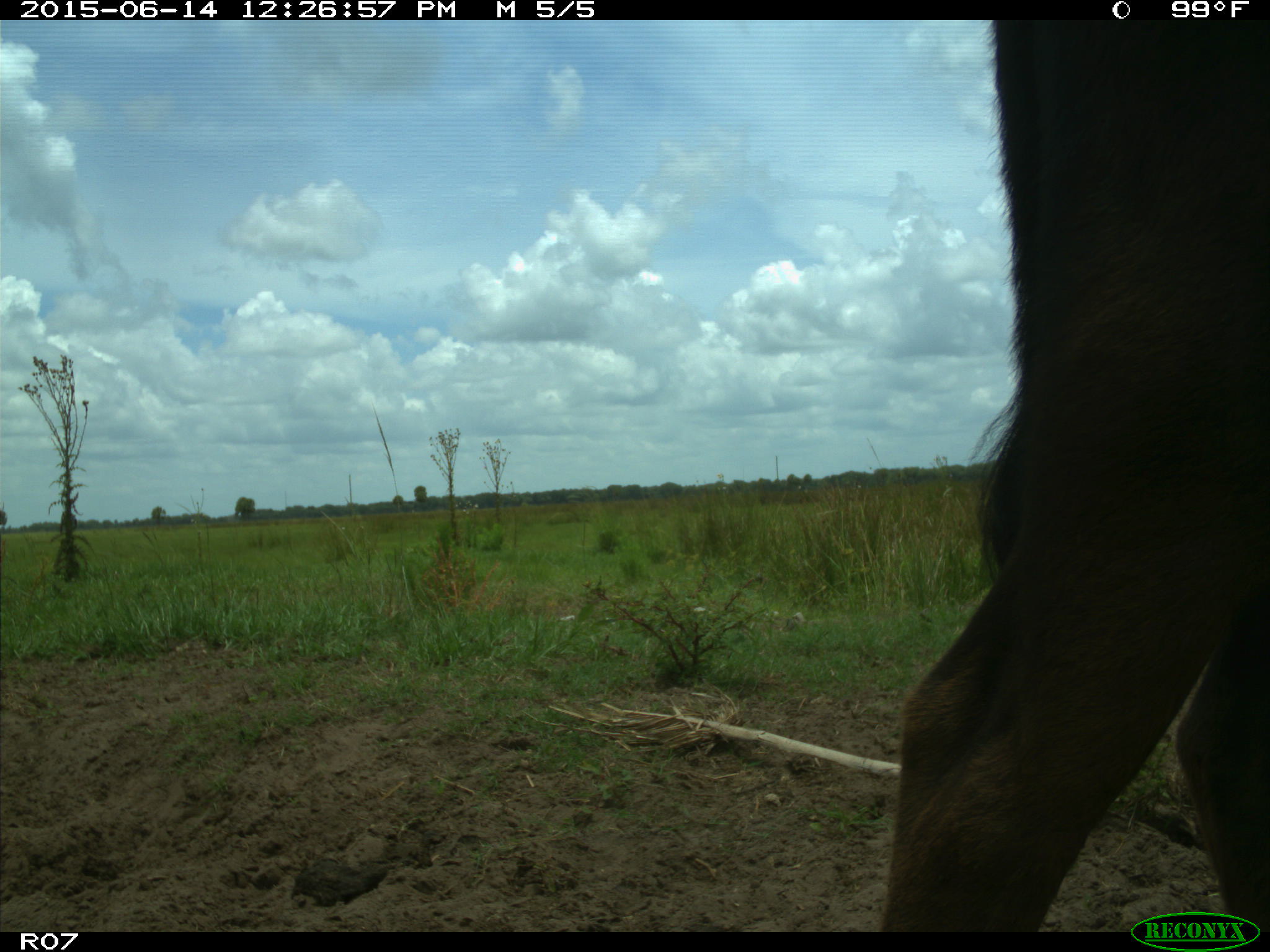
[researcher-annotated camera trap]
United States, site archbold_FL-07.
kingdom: Animalia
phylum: Chordata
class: Mammalia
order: Artiodactyla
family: Bovidae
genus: Bos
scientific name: Bos taurus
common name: domestic cow